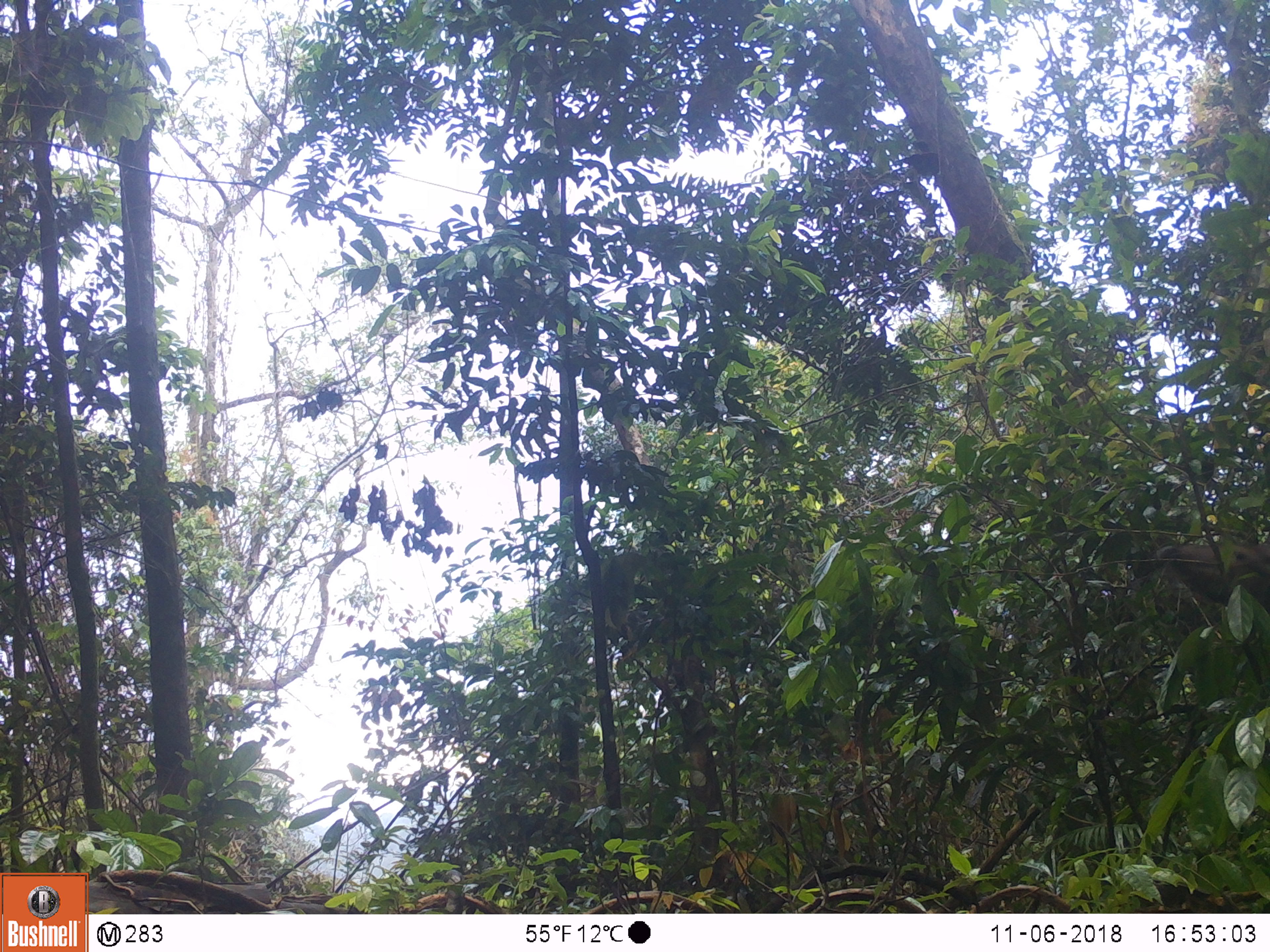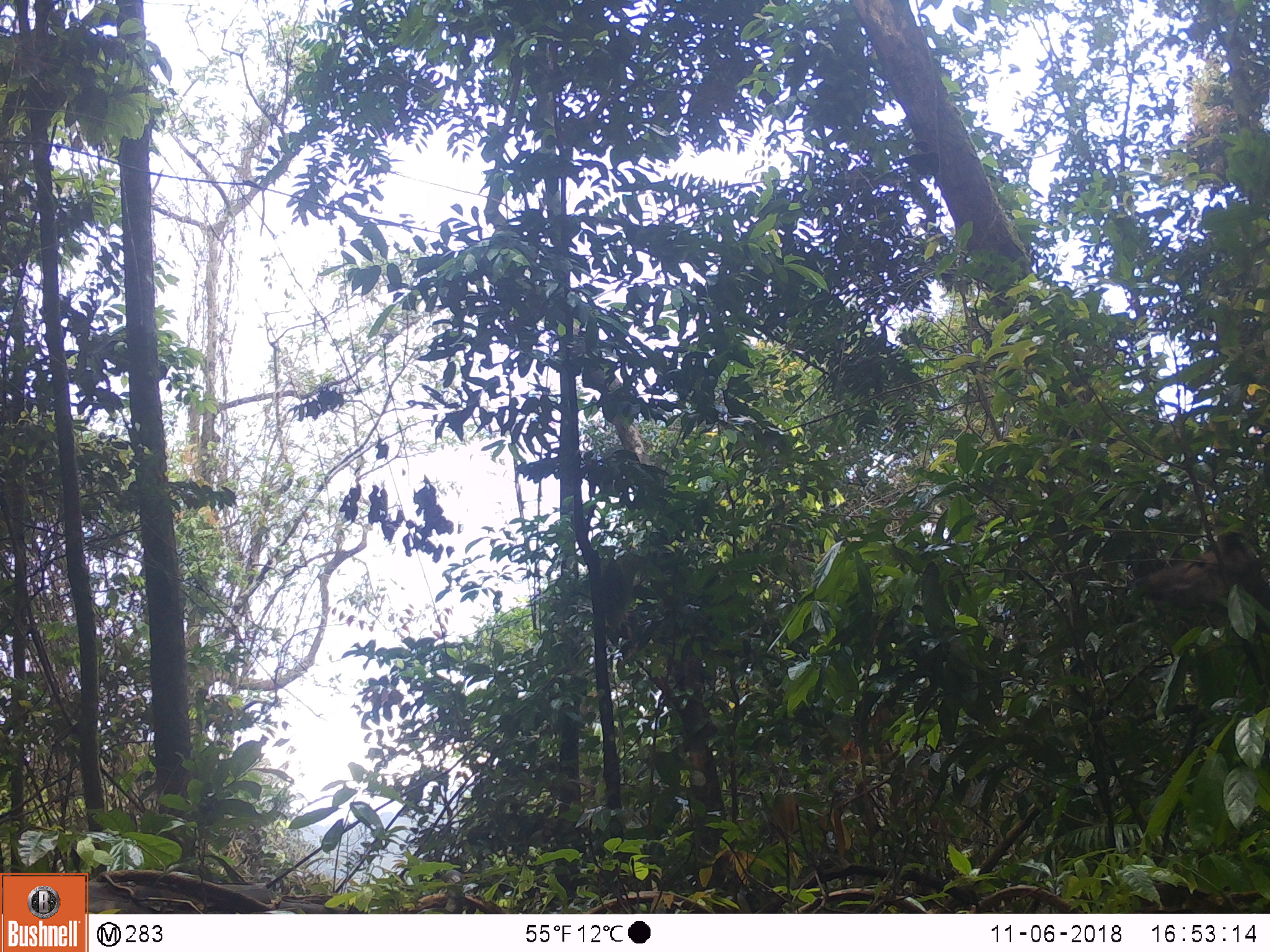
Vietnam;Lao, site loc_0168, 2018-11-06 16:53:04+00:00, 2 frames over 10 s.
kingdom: Animalia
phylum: Chordata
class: Mammalia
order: Artiodactyla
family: Cervidae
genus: Rusa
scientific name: Rusa unicolor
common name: sambar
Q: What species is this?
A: Sambar (Rusa unicolor).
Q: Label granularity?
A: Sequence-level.